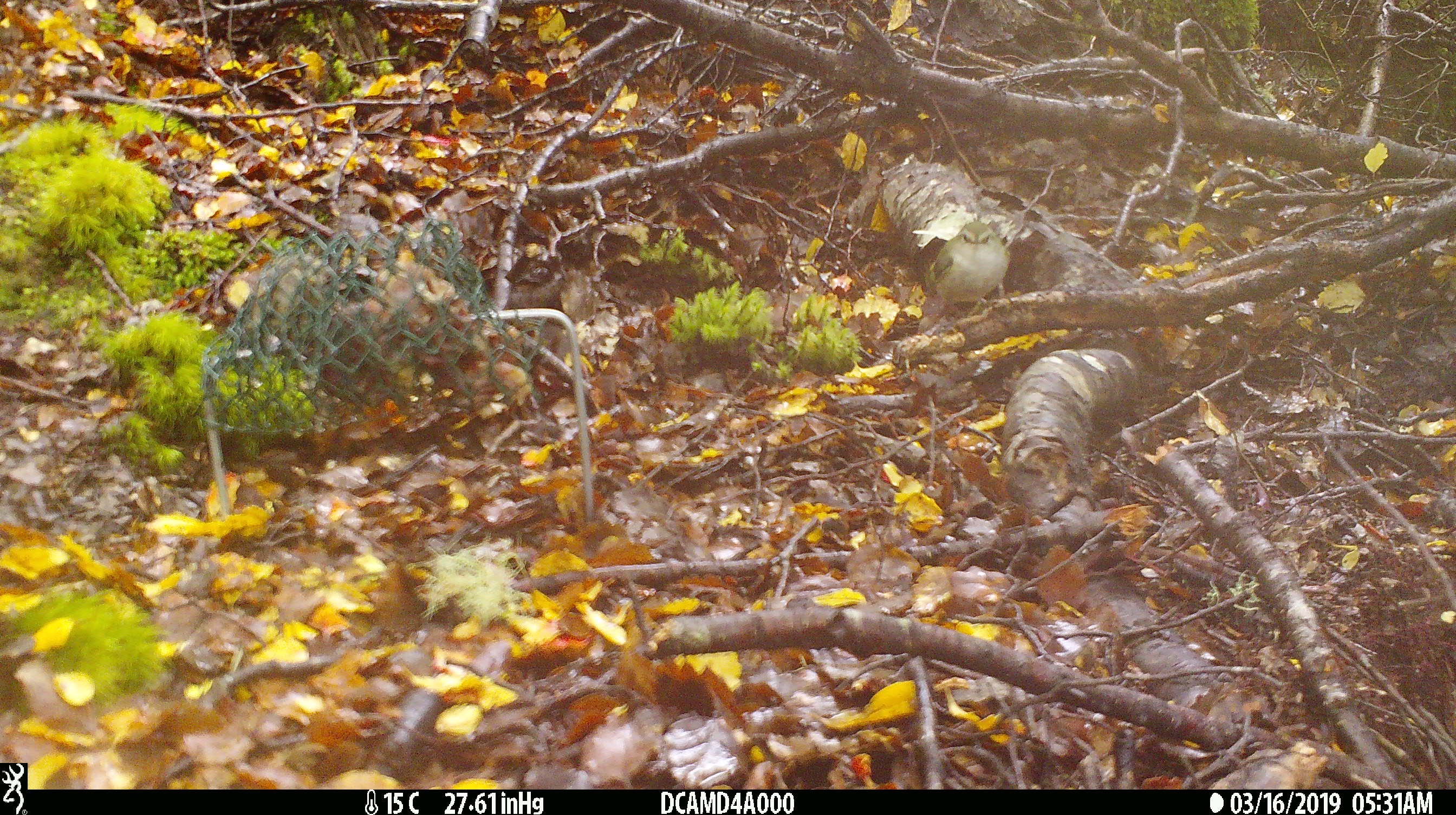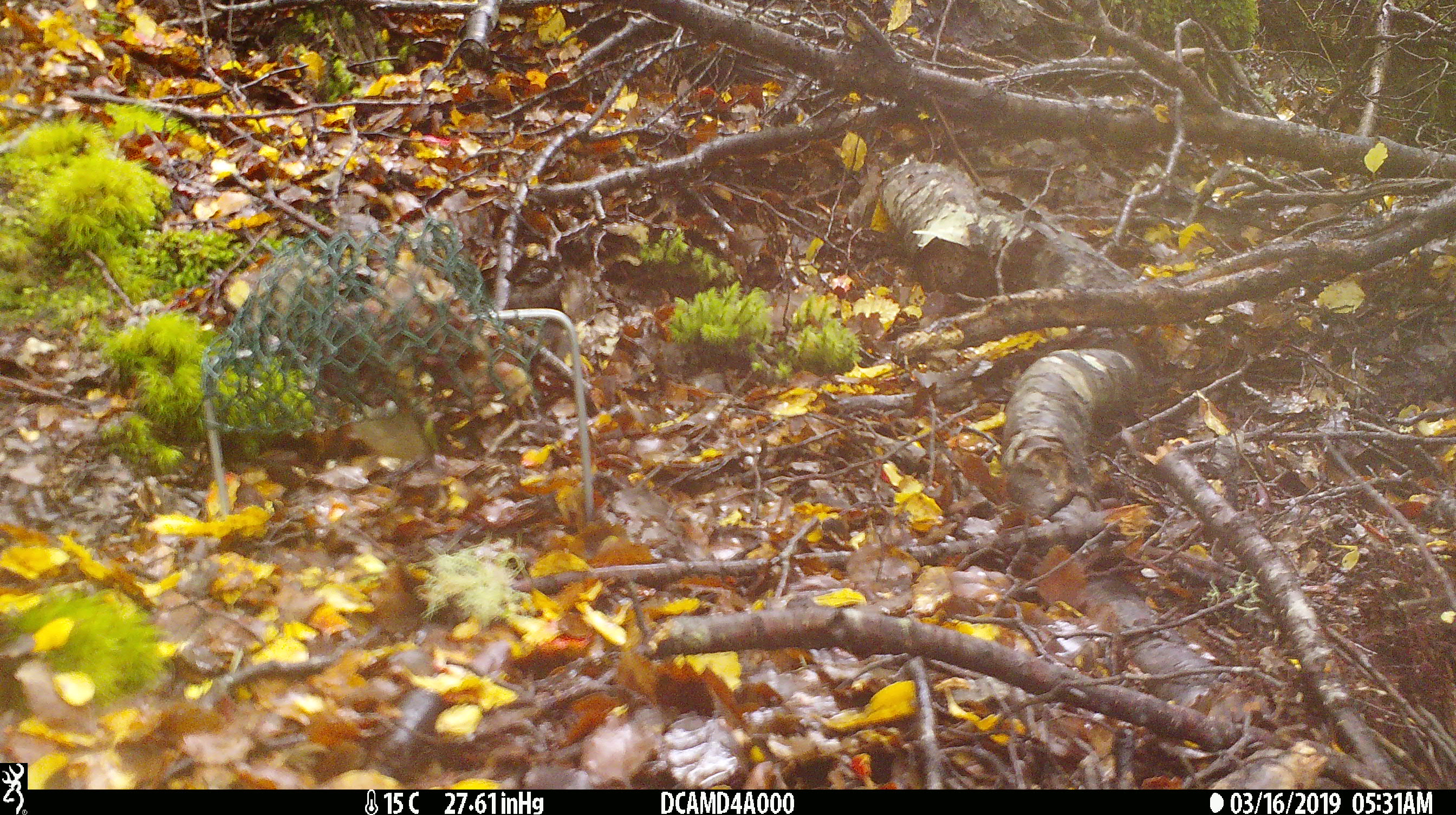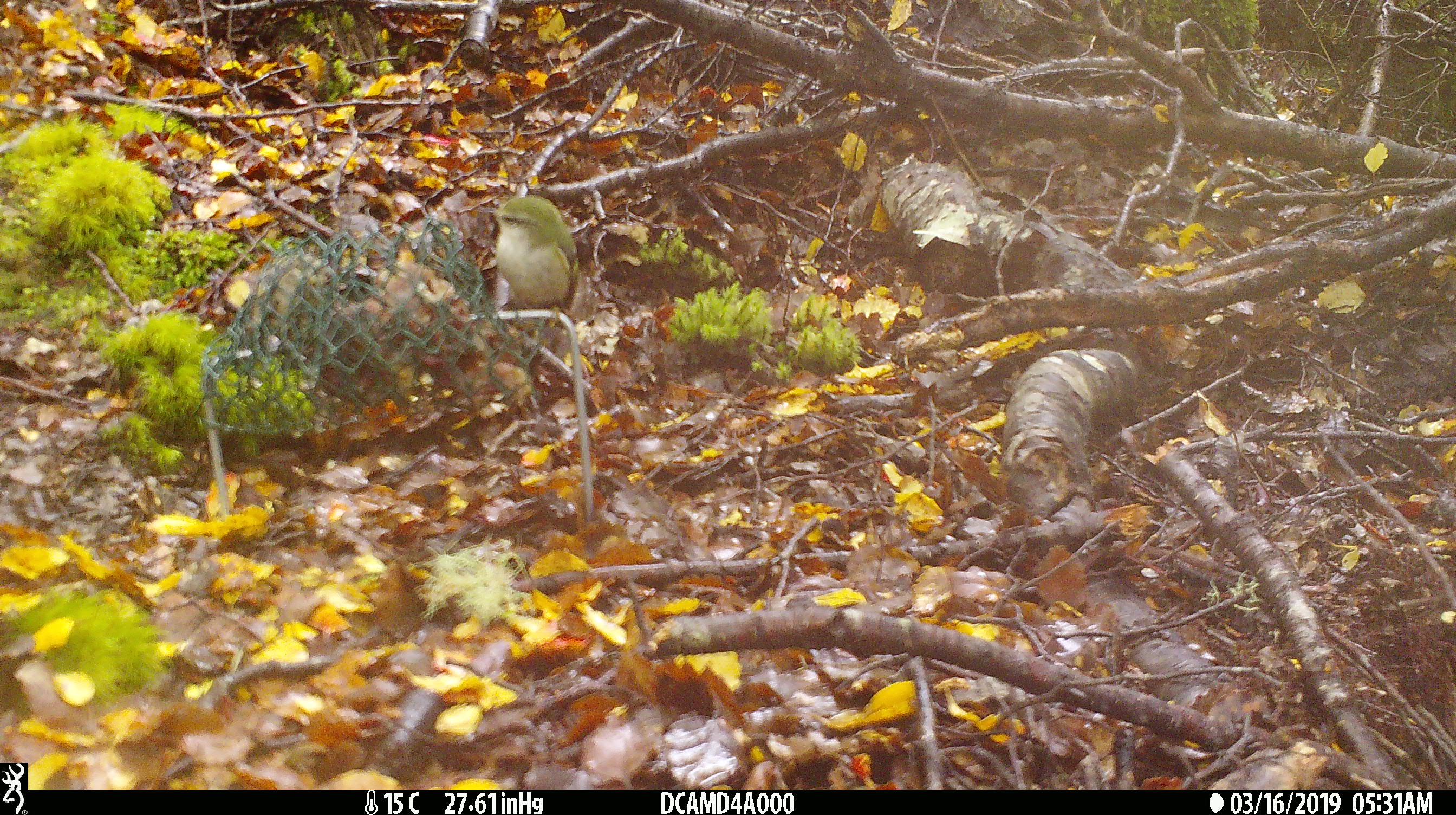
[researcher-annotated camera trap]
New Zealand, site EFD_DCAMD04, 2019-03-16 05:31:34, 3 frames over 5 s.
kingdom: Animalia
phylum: Chordata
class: Aves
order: Passeriformes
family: Acanthisittidae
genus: Acanthisitta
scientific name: Acanthisitta chloris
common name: rifleman